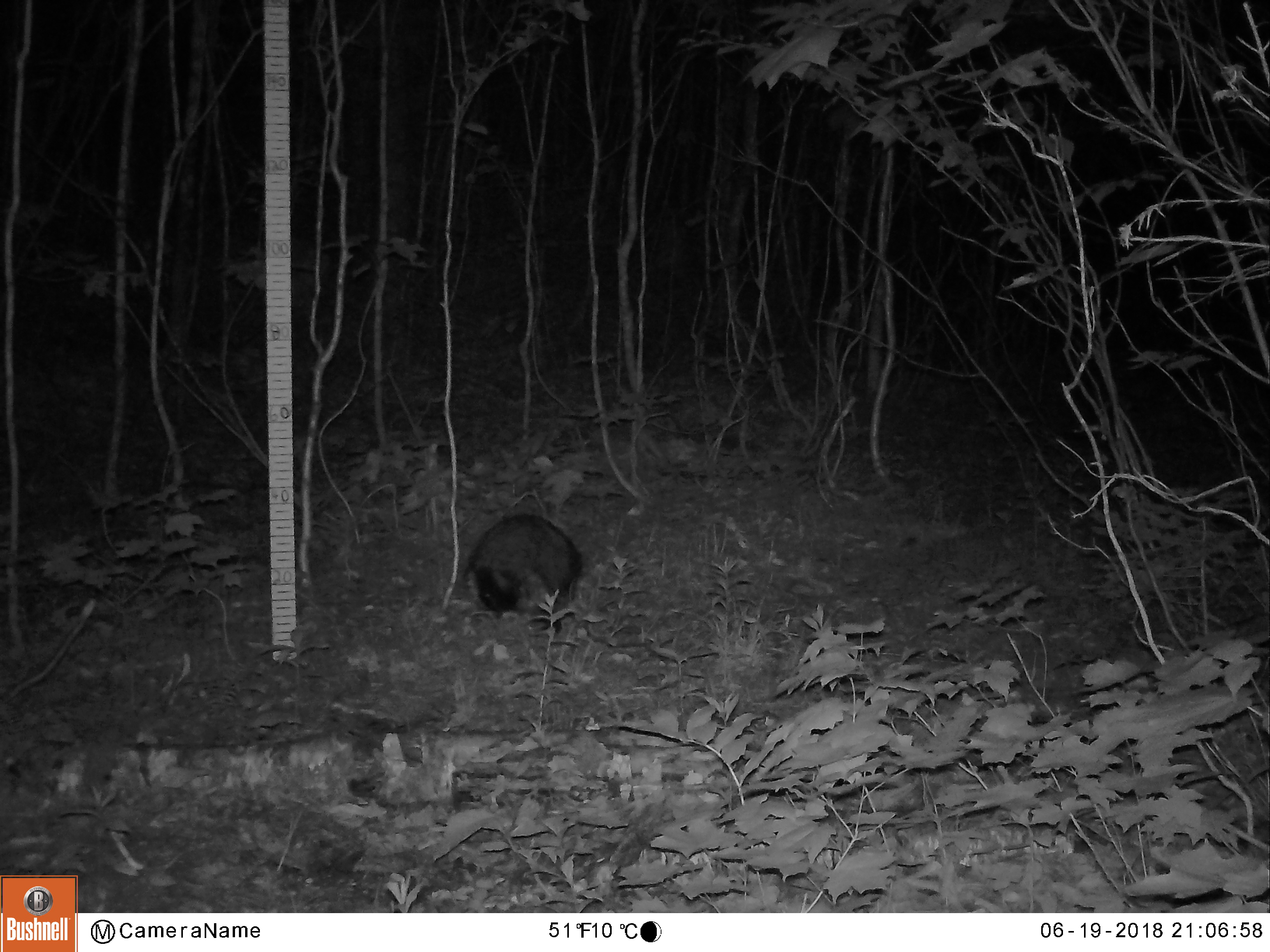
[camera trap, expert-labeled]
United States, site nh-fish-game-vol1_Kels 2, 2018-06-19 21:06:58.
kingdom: Animalia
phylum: Chordata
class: Mammalia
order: Rodentia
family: Erethizontidae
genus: Erethizon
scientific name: Erethizon dorsatum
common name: porcupine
Porcupine (Erethizon dorsatum).